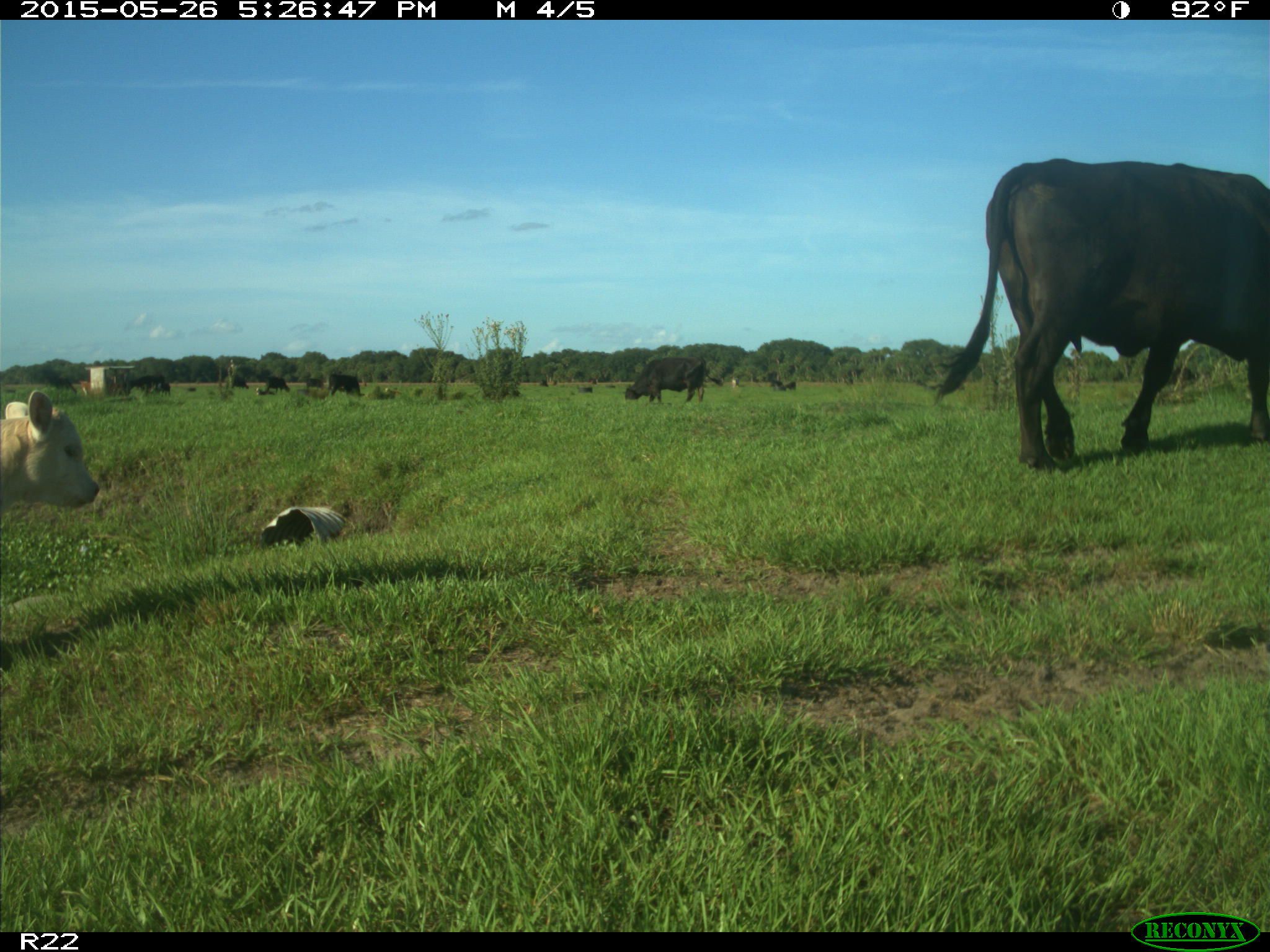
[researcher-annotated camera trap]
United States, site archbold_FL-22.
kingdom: Animalia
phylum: Chordata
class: Mammalia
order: Artiodactyla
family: Bovidae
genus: Bos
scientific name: Bos taurus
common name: domestic cow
Bos taurus (domestic cow).